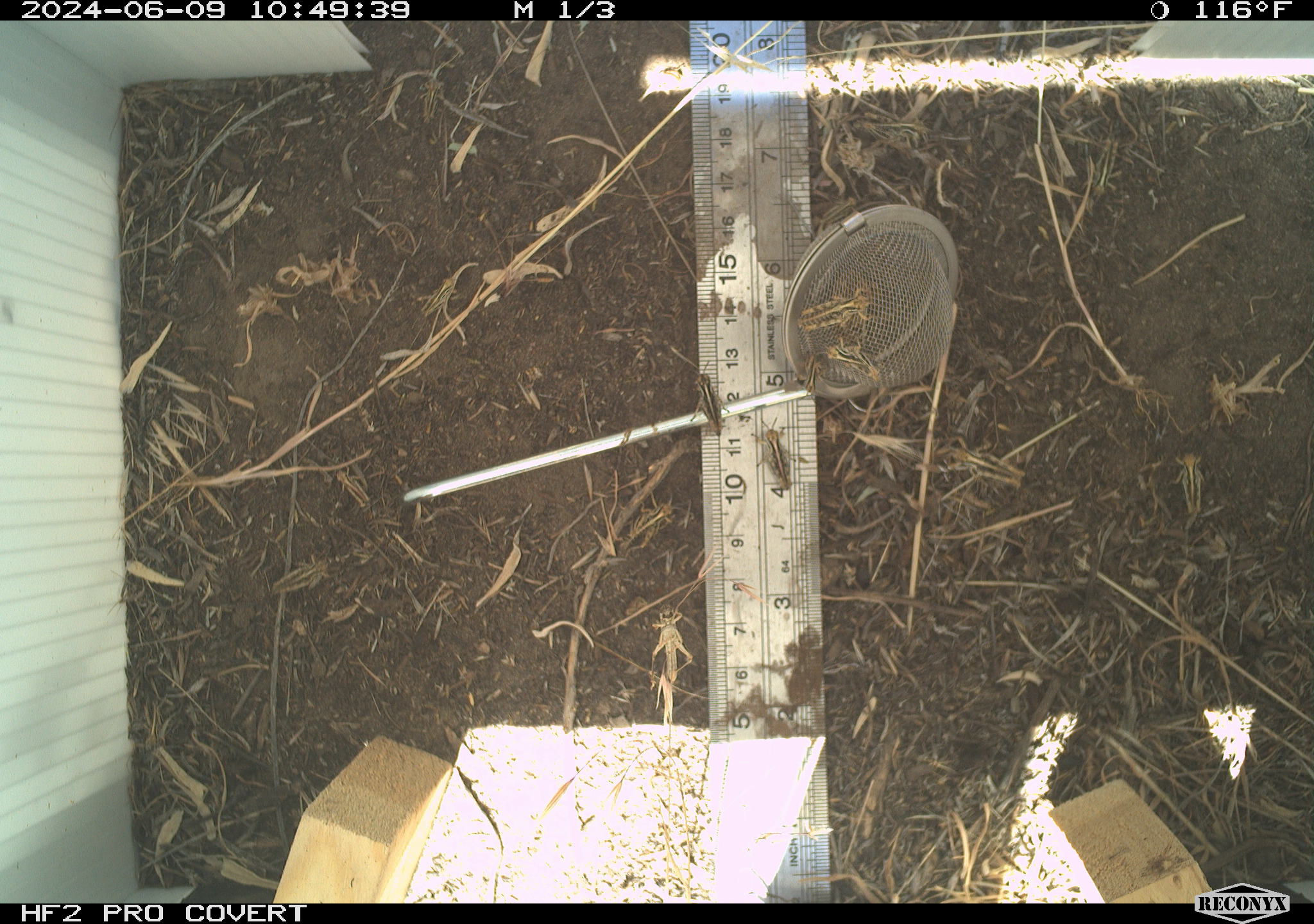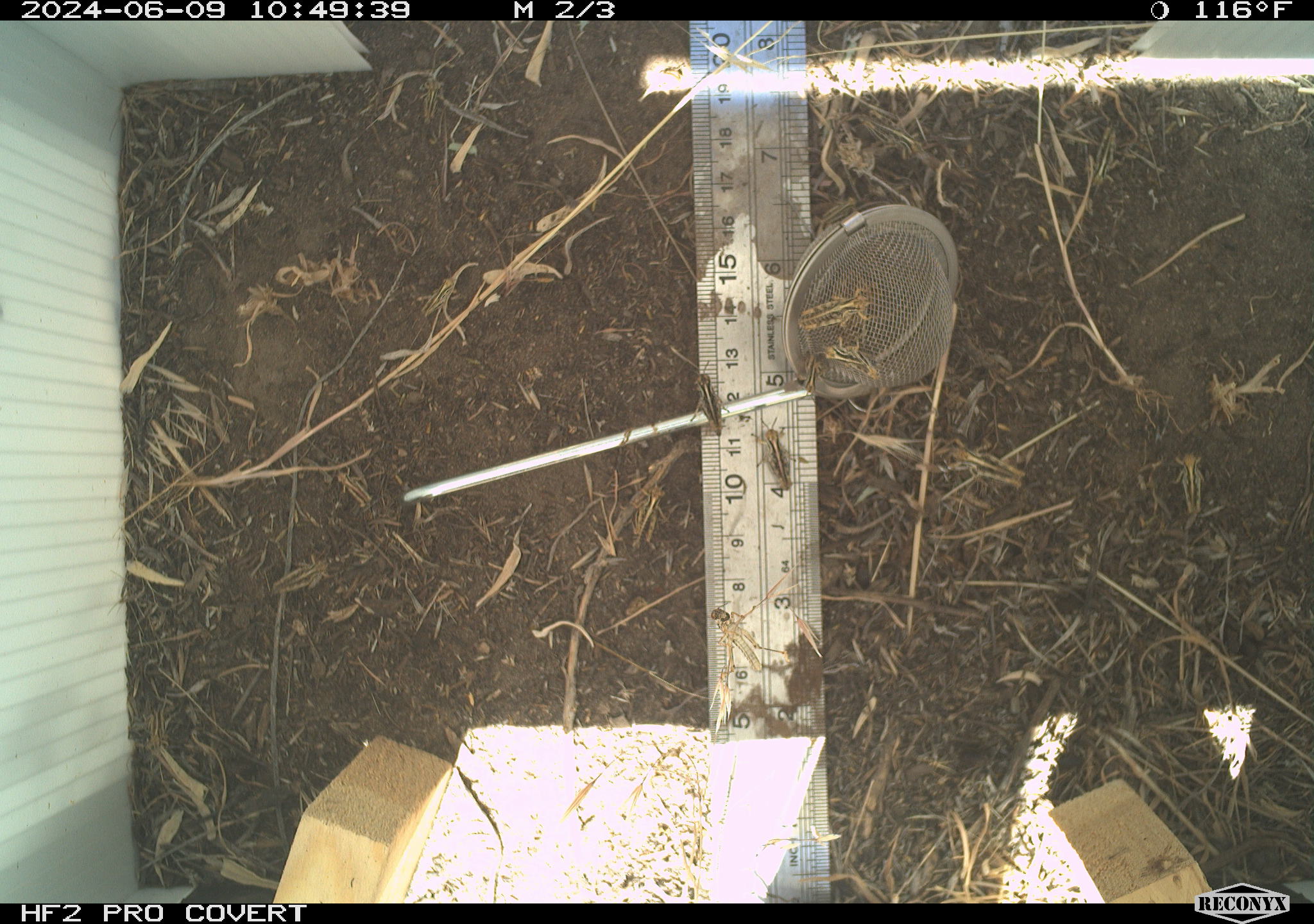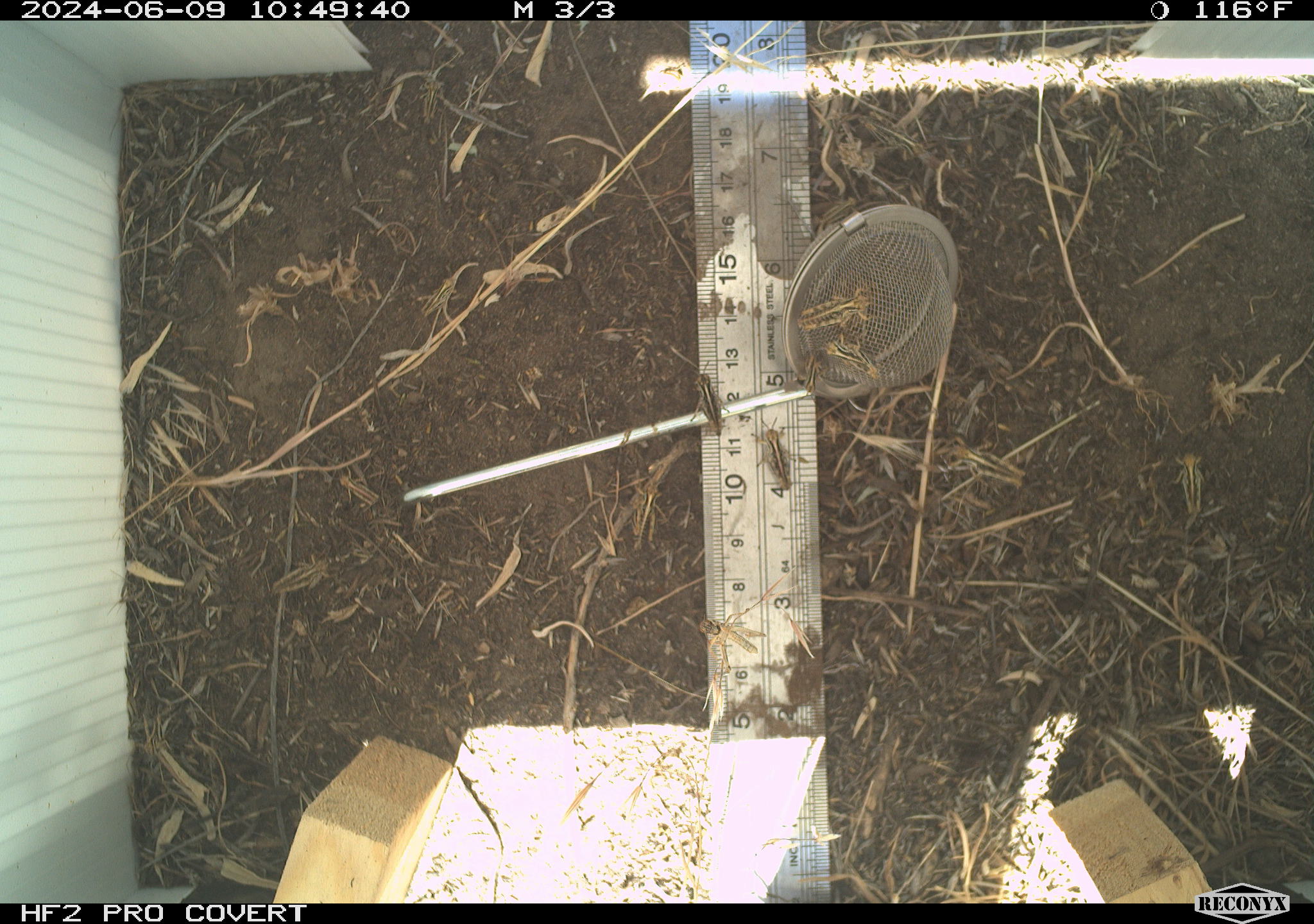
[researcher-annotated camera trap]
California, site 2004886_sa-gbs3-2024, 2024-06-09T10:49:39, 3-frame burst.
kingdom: Animalia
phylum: Arthropoda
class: Insecta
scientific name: Insecta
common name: insect